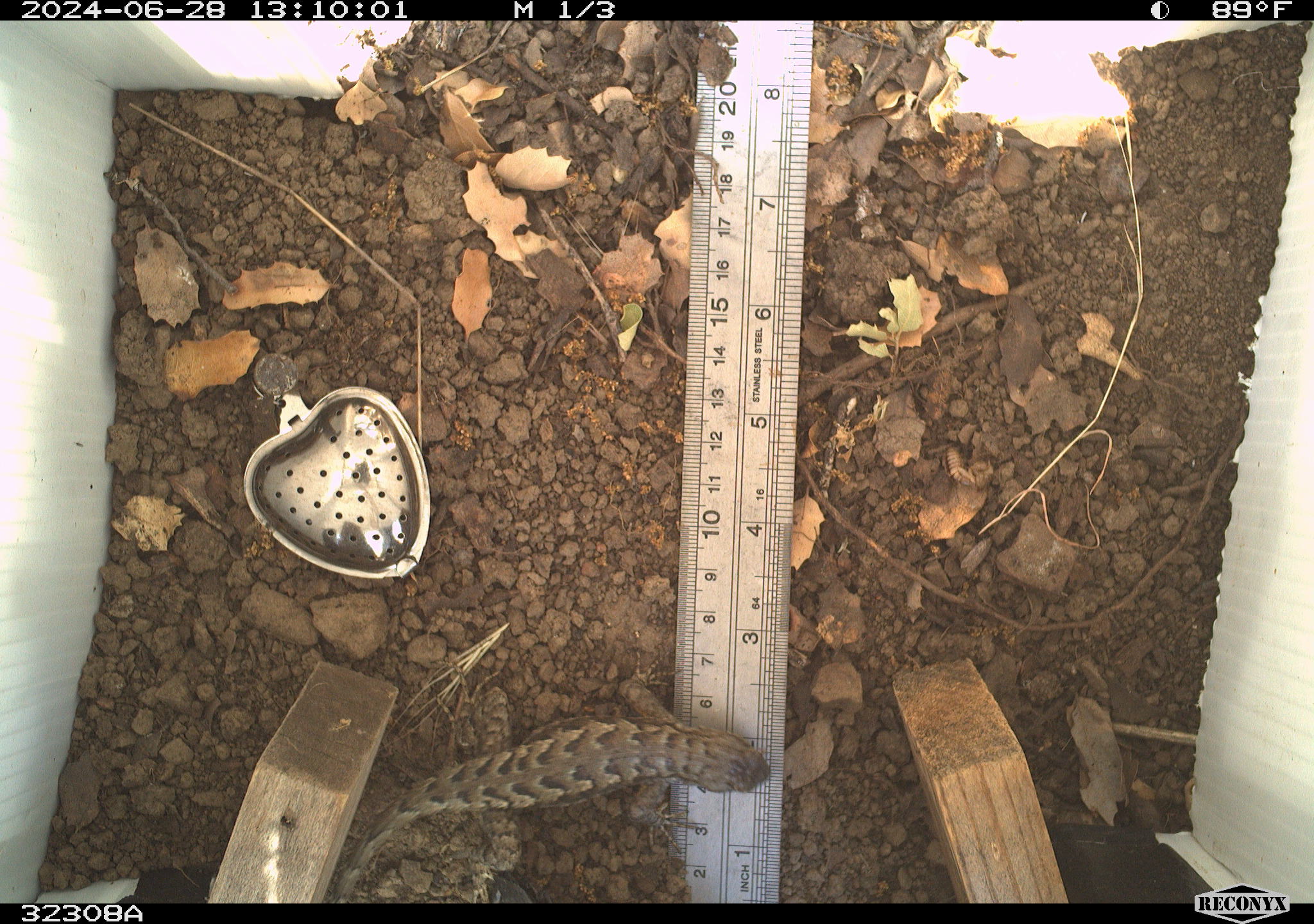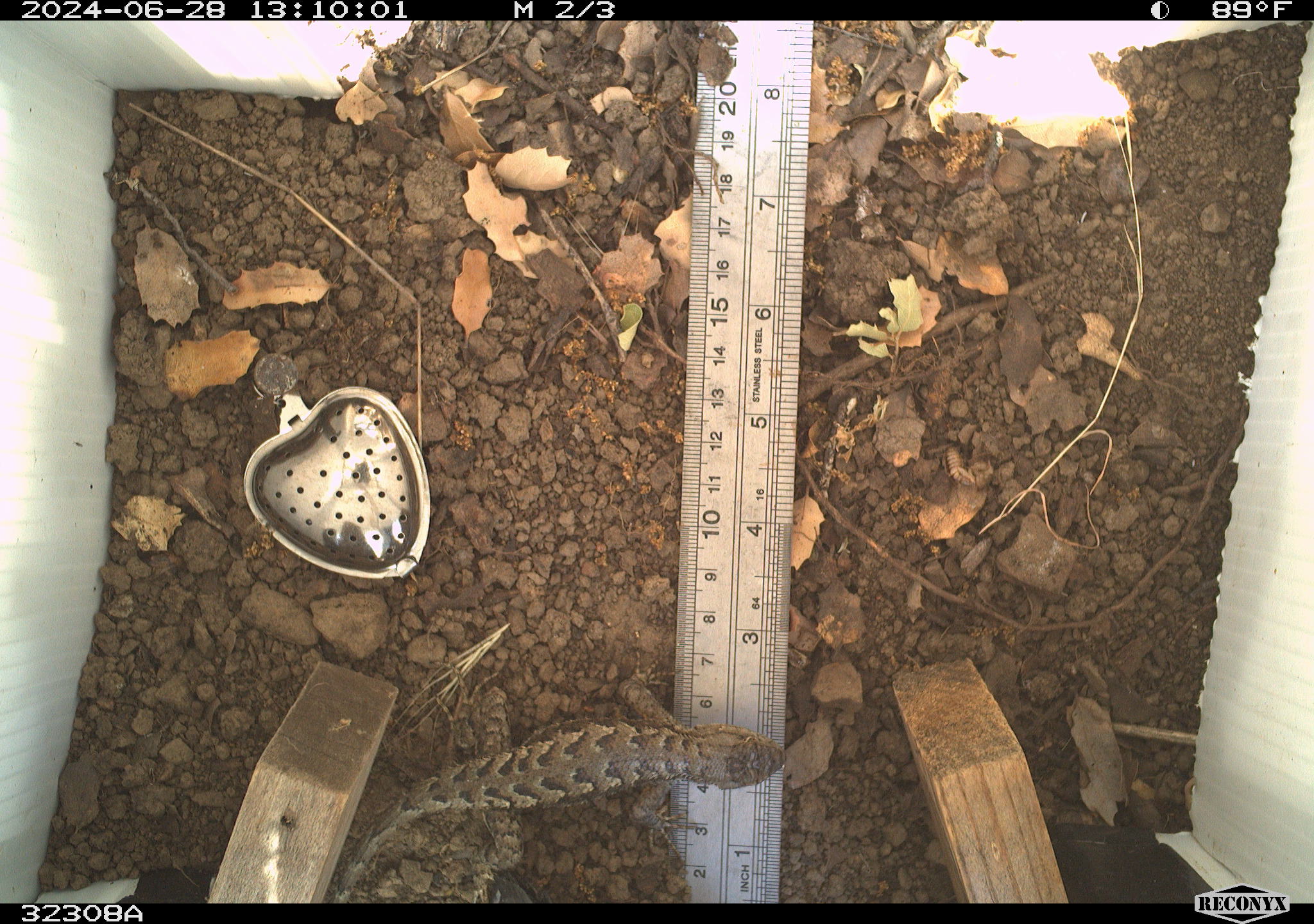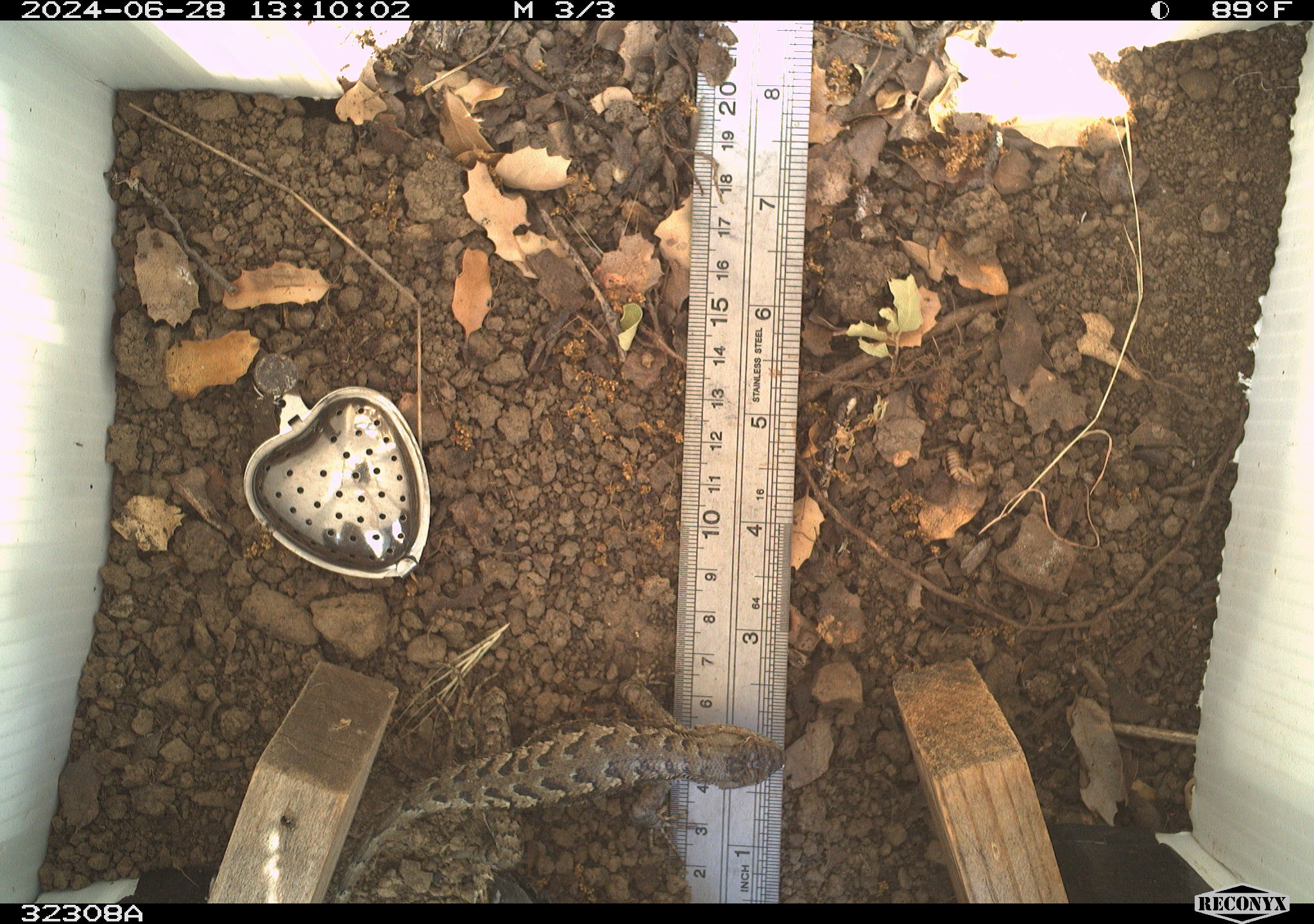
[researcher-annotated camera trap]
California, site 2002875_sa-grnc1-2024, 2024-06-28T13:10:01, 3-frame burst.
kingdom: Animalia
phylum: Chordata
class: Reptilia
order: Squamata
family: Phrynosomatidae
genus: Sceloporus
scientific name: Sceloporus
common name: spiny lizards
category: sceloporus species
Sceloporus species (spiny lizards) (Sceloporus).